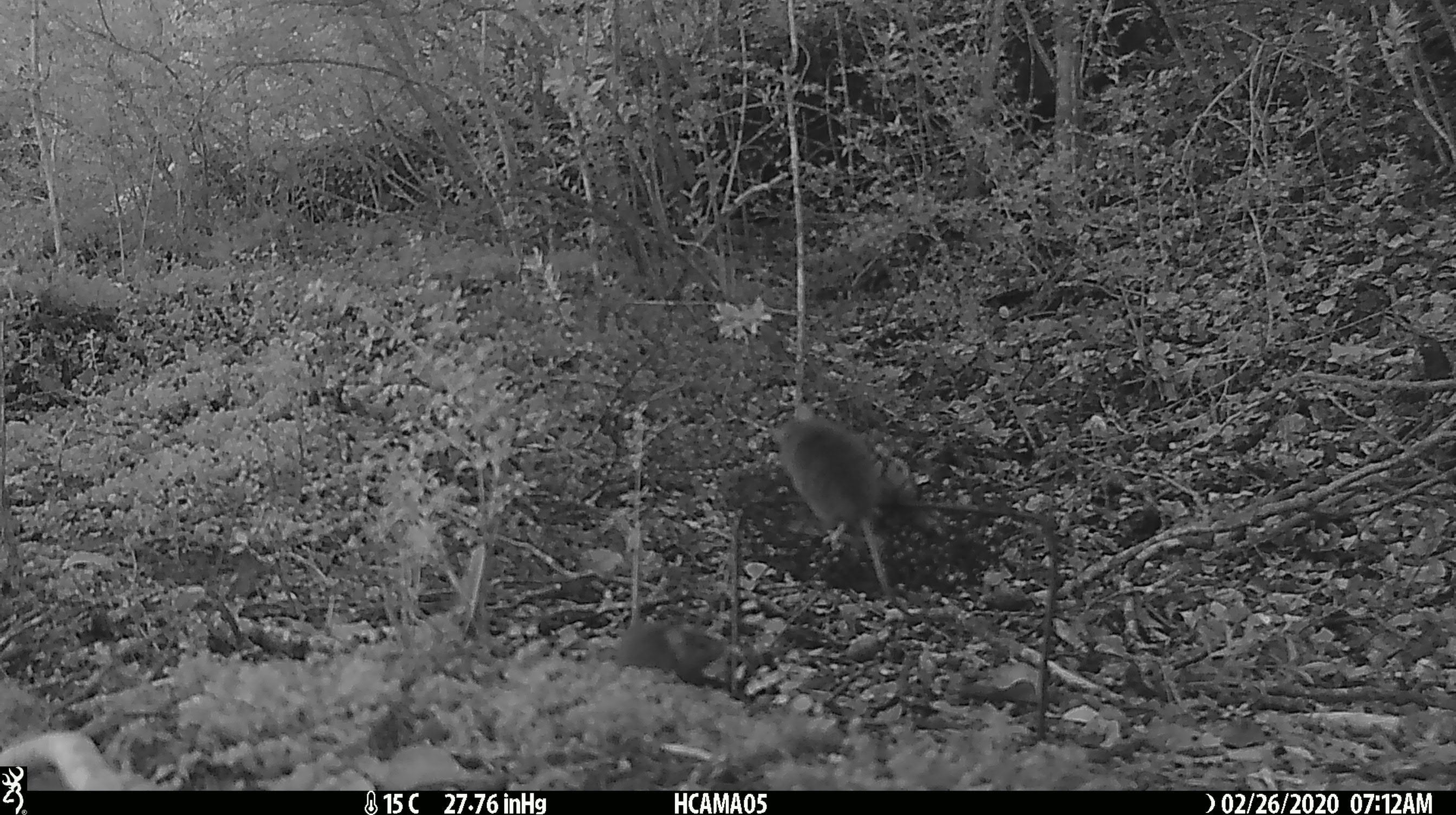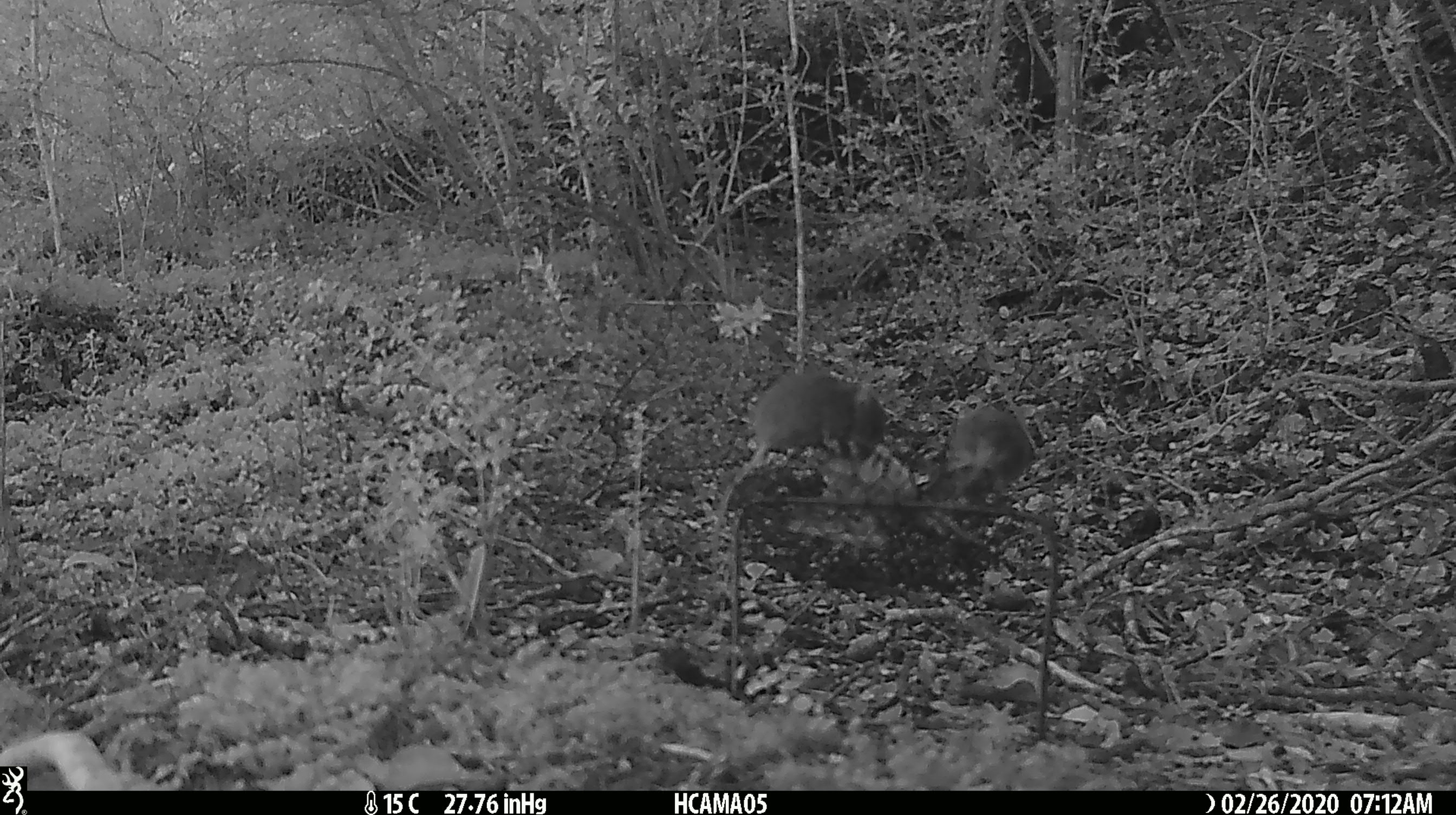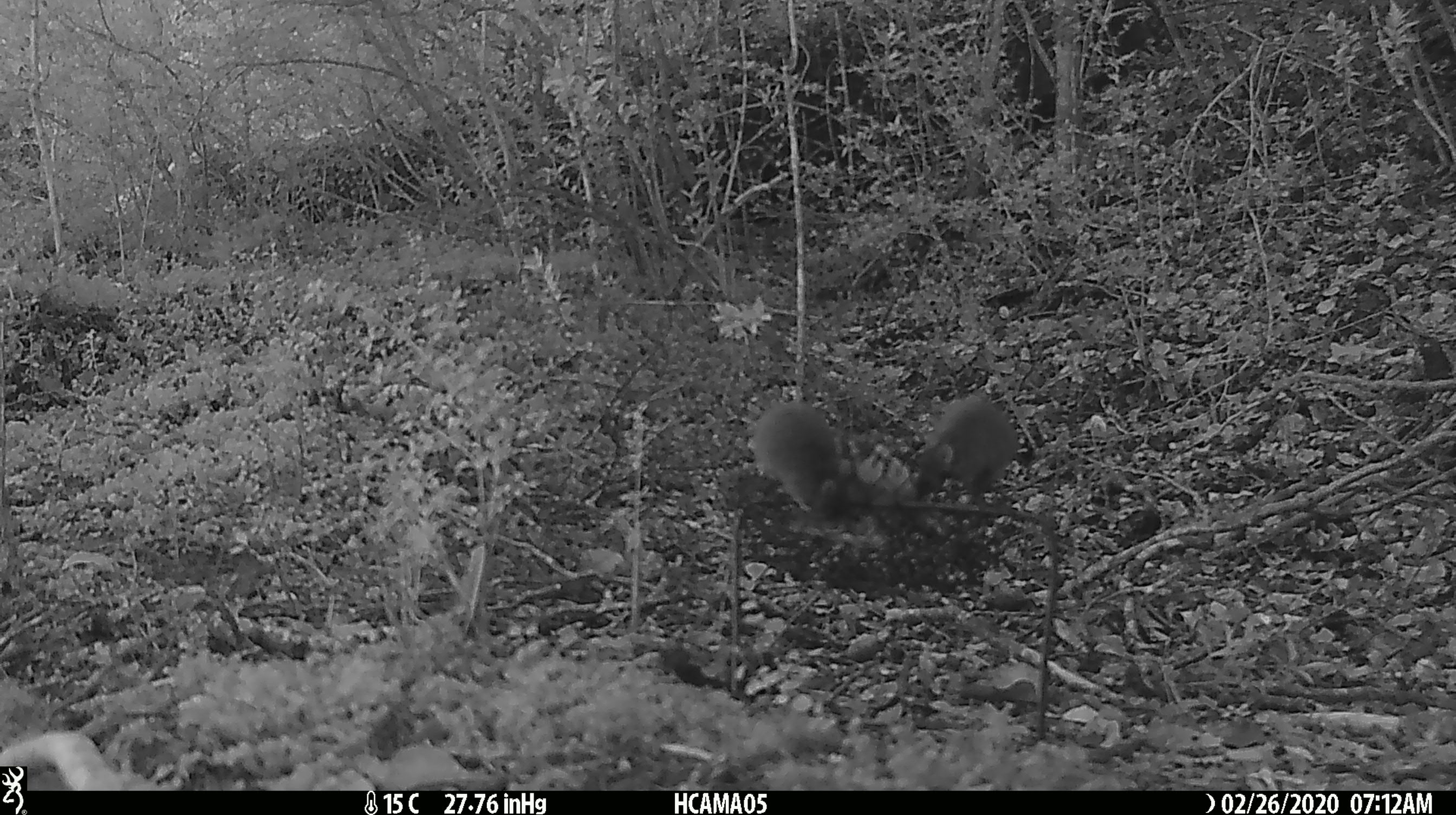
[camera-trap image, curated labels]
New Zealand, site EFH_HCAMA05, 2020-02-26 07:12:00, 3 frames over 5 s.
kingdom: Animalia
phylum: Chordata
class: Mammalia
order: Rodentia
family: Muridae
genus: Mus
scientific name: Mus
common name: mouse